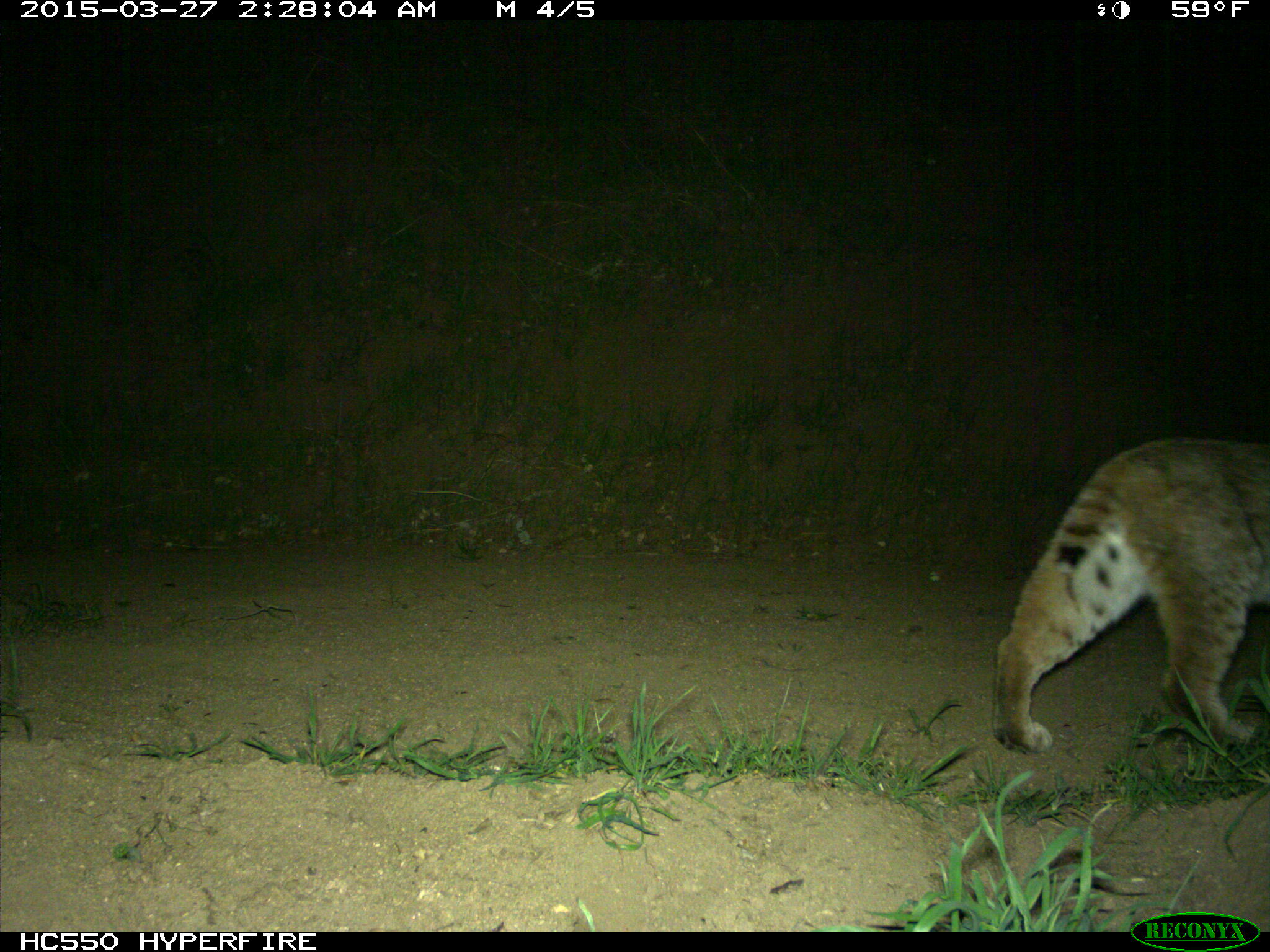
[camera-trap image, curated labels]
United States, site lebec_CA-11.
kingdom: Animalia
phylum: Chordata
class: Mammalia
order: Carnivora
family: Felidae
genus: Lynx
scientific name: Lynx rufus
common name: bobcat